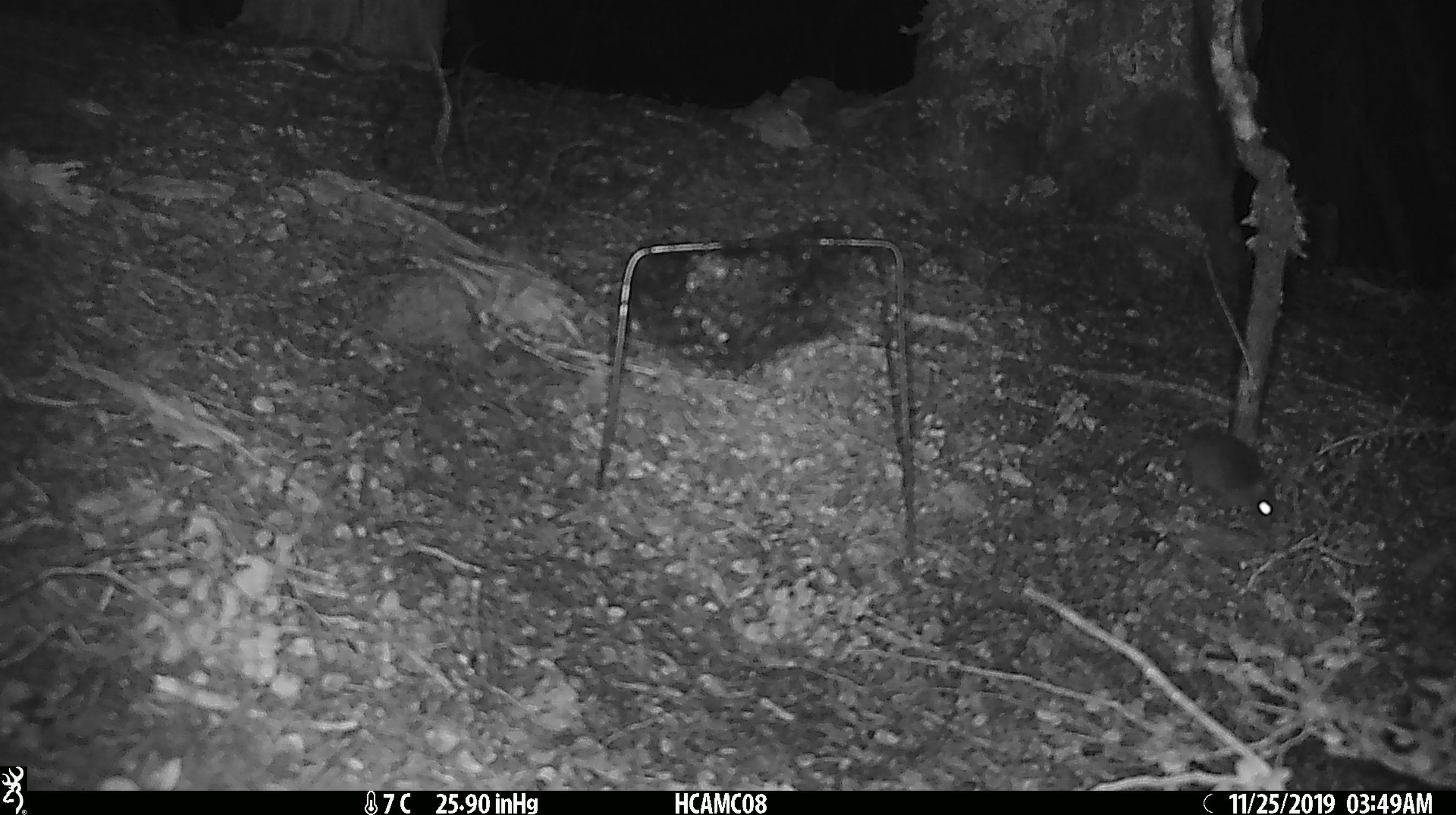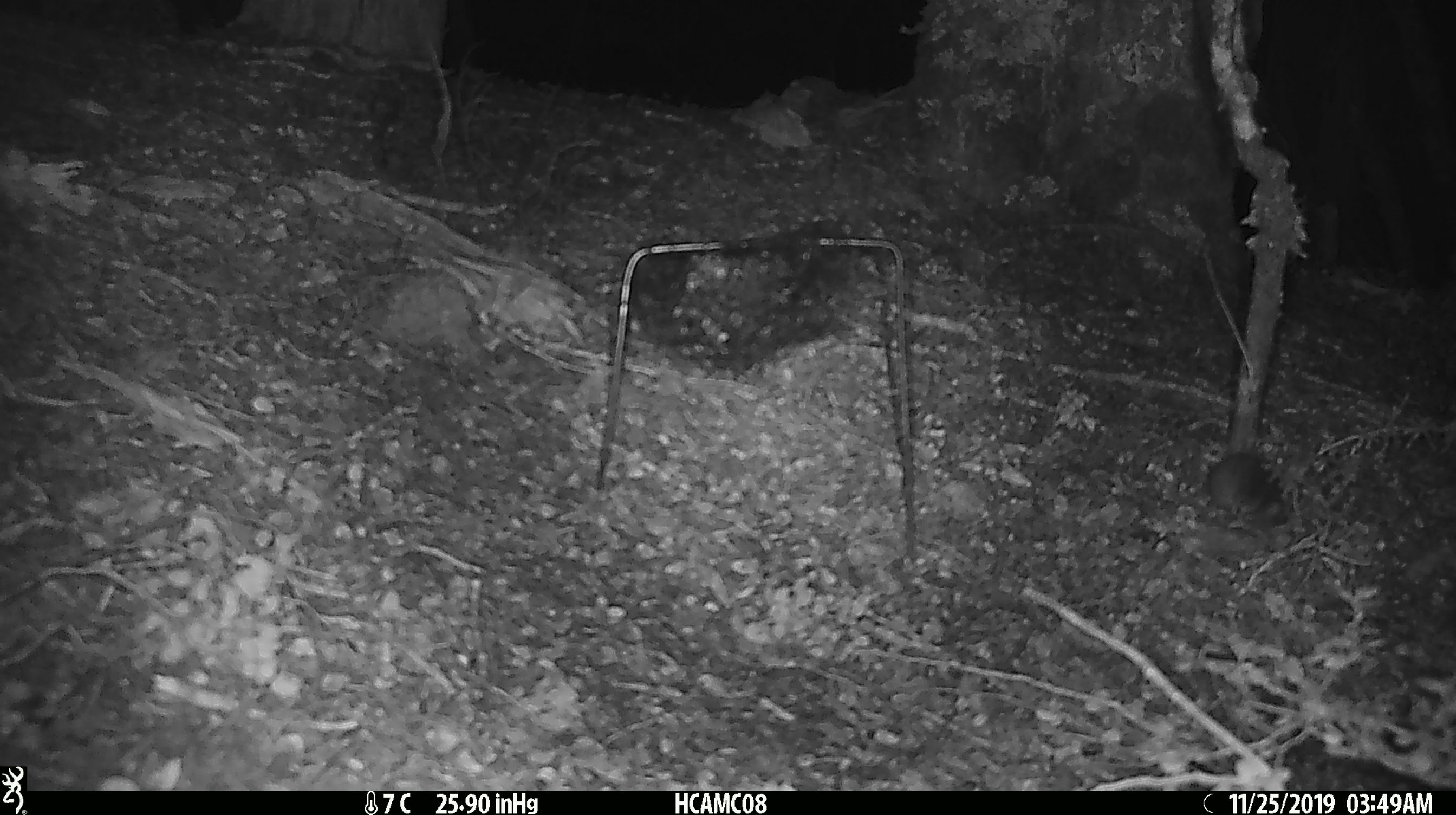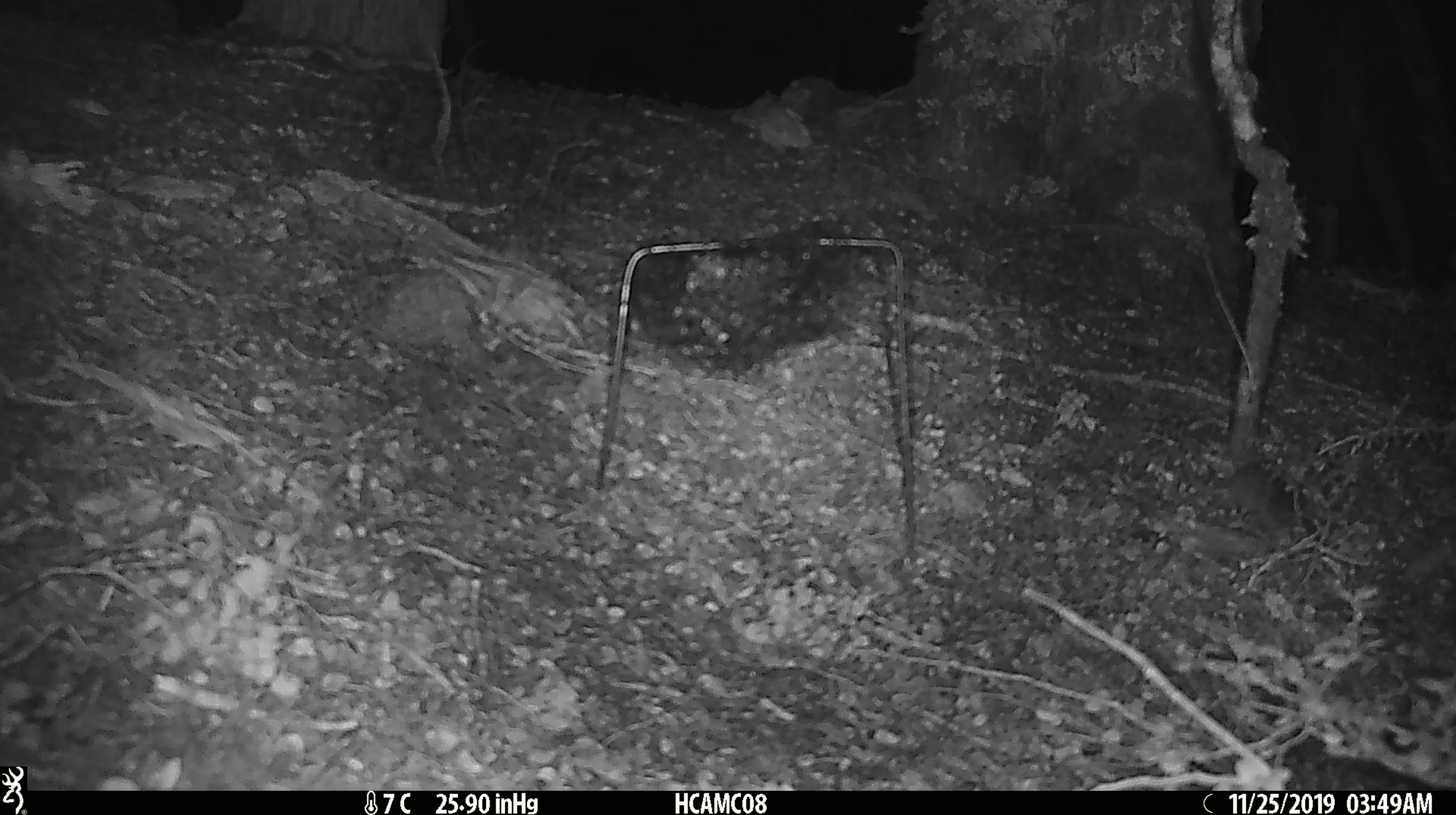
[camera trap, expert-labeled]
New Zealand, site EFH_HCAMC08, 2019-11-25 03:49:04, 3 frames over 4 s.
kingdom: Animalia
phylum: Chordata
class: Mammalia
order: Rodentia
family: Muridae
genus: Mus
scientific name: Mus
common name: mouse